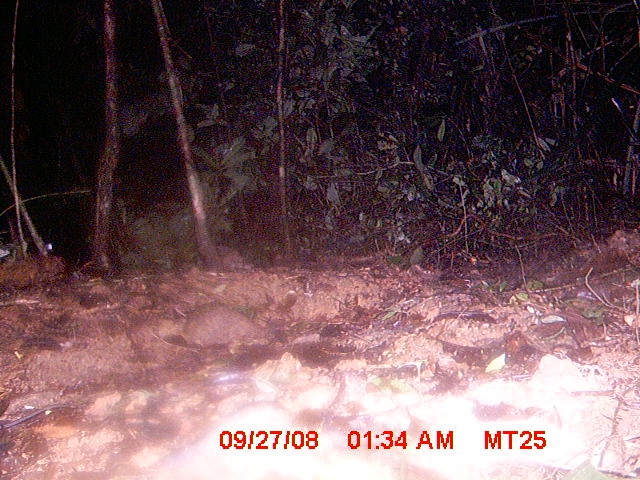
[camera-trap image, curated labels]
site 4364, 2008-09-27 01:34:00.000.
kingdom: Animalia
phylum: Chordata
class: Mammalia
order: Rodentia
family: Nesomyidae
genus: Nesomys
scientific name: Nesomys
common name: nesomys rodents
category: nesomys sp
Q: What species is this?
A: Nesomys sp (nesomys rodents) (Nesomys).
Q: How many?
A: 1.